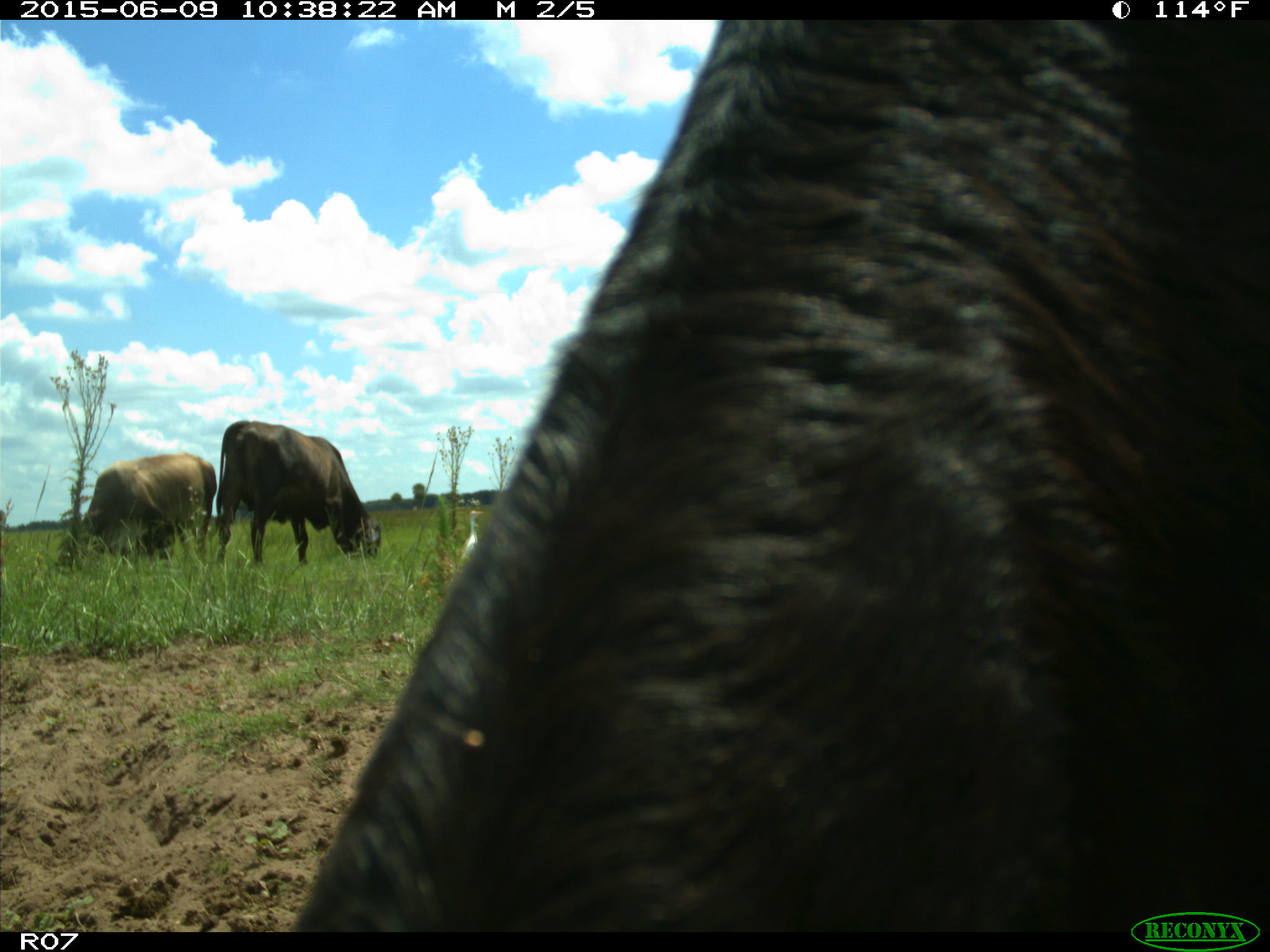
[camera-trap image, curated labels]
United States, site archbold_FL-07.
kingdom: Animalia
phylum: Chordata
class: Mammalia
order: Artiodactyla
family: Bovidae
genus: Bos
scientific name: Bos taurus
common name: domestic cow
Bos taurus (domestic cow).